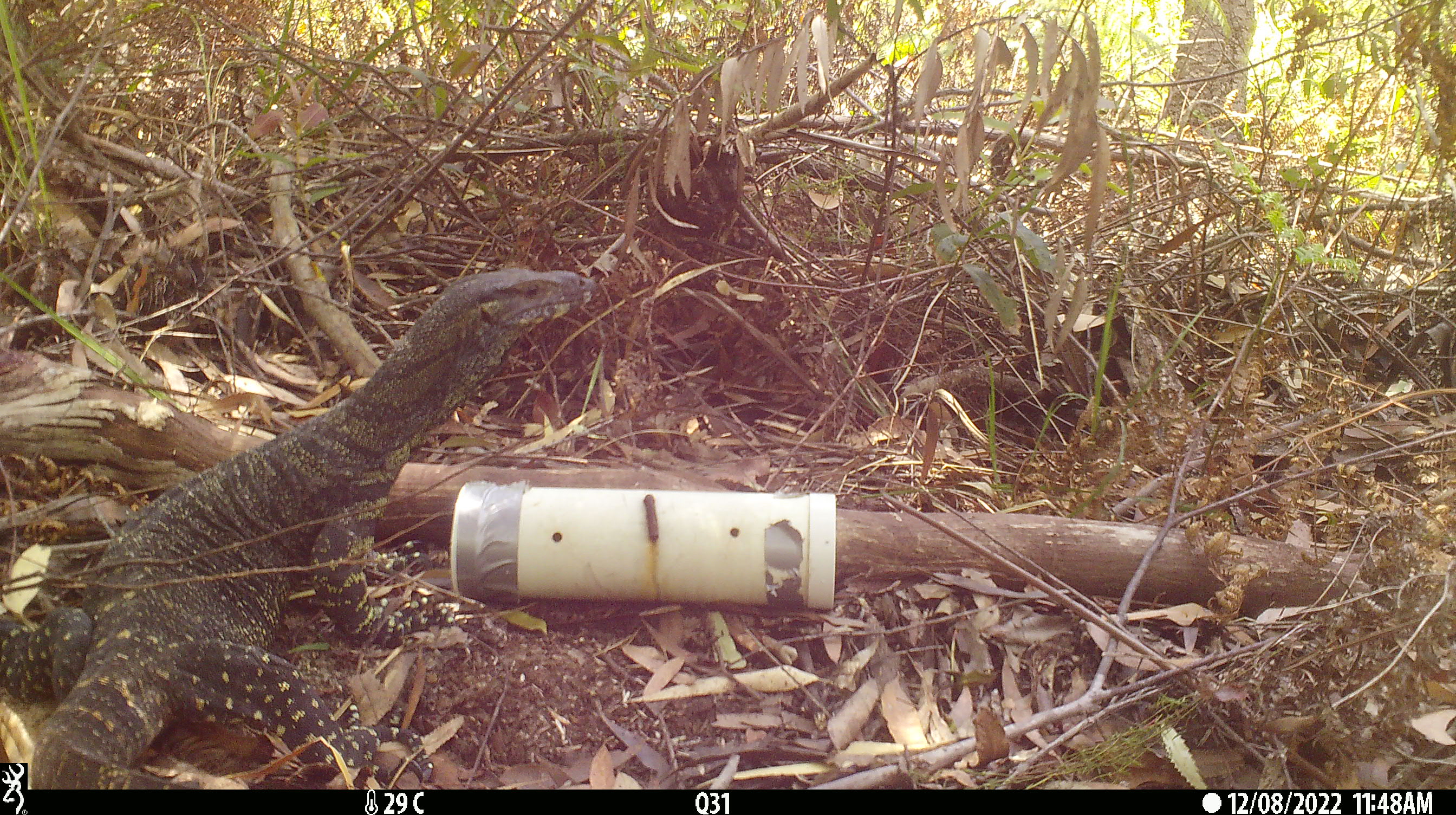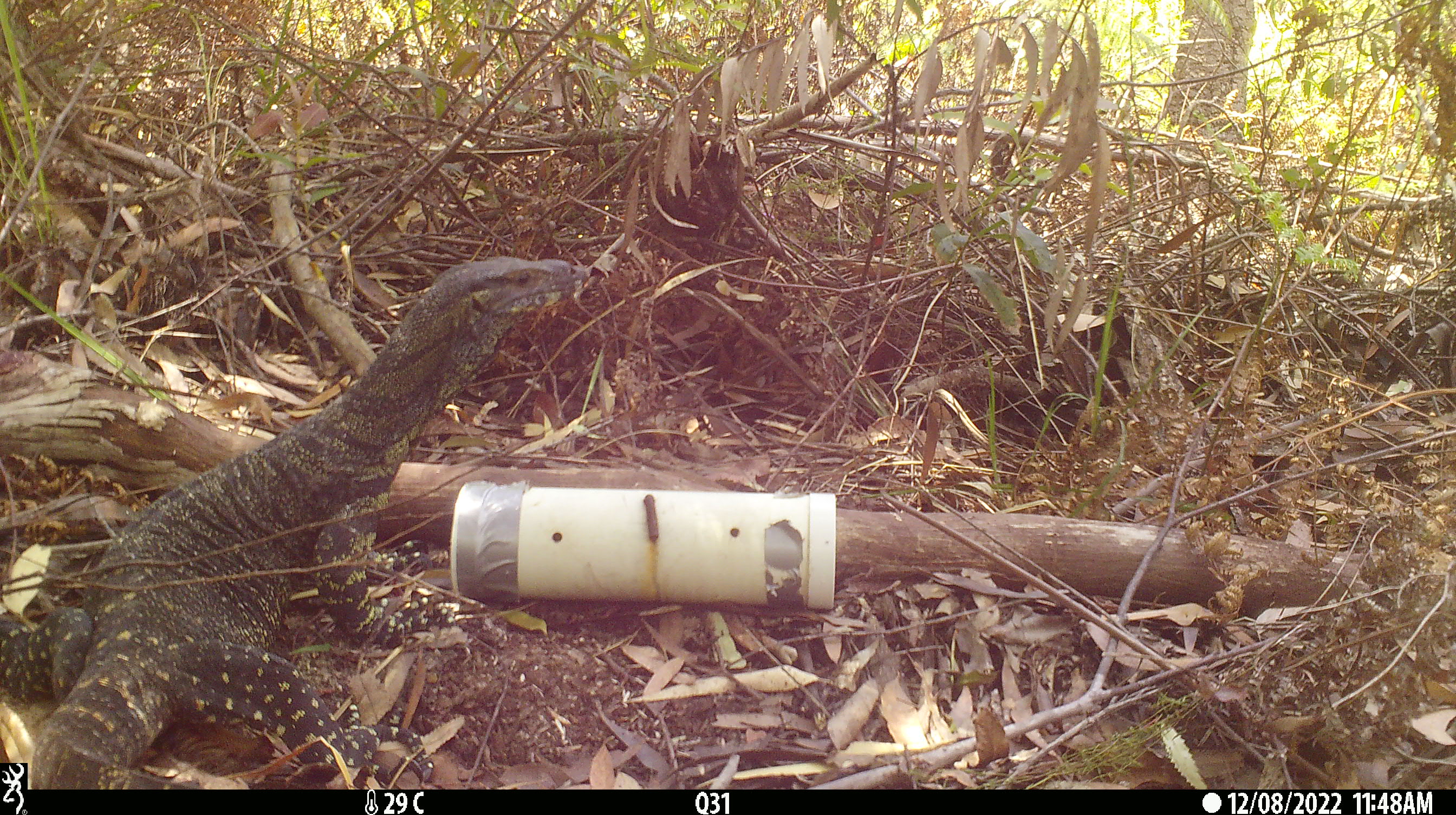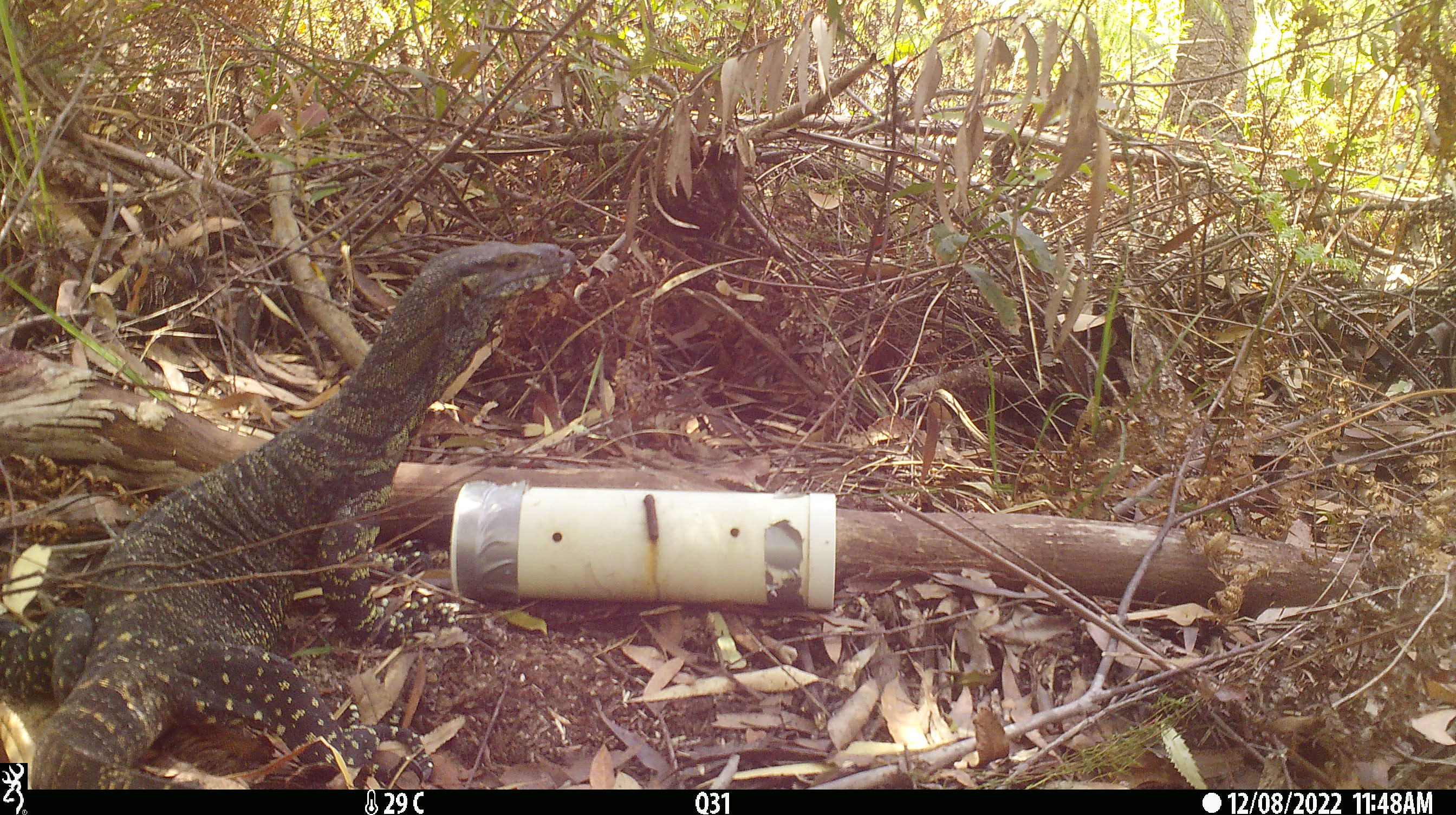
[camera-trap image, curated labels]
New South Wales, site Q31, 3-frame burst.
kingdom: Animalia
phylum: Chordata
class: Reptilia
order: Squamata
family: Varanidae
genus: Varanus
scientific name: Varanus varius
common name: lace monitor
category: goanna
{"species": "goanna (lace monitor) (Varanus varius)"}